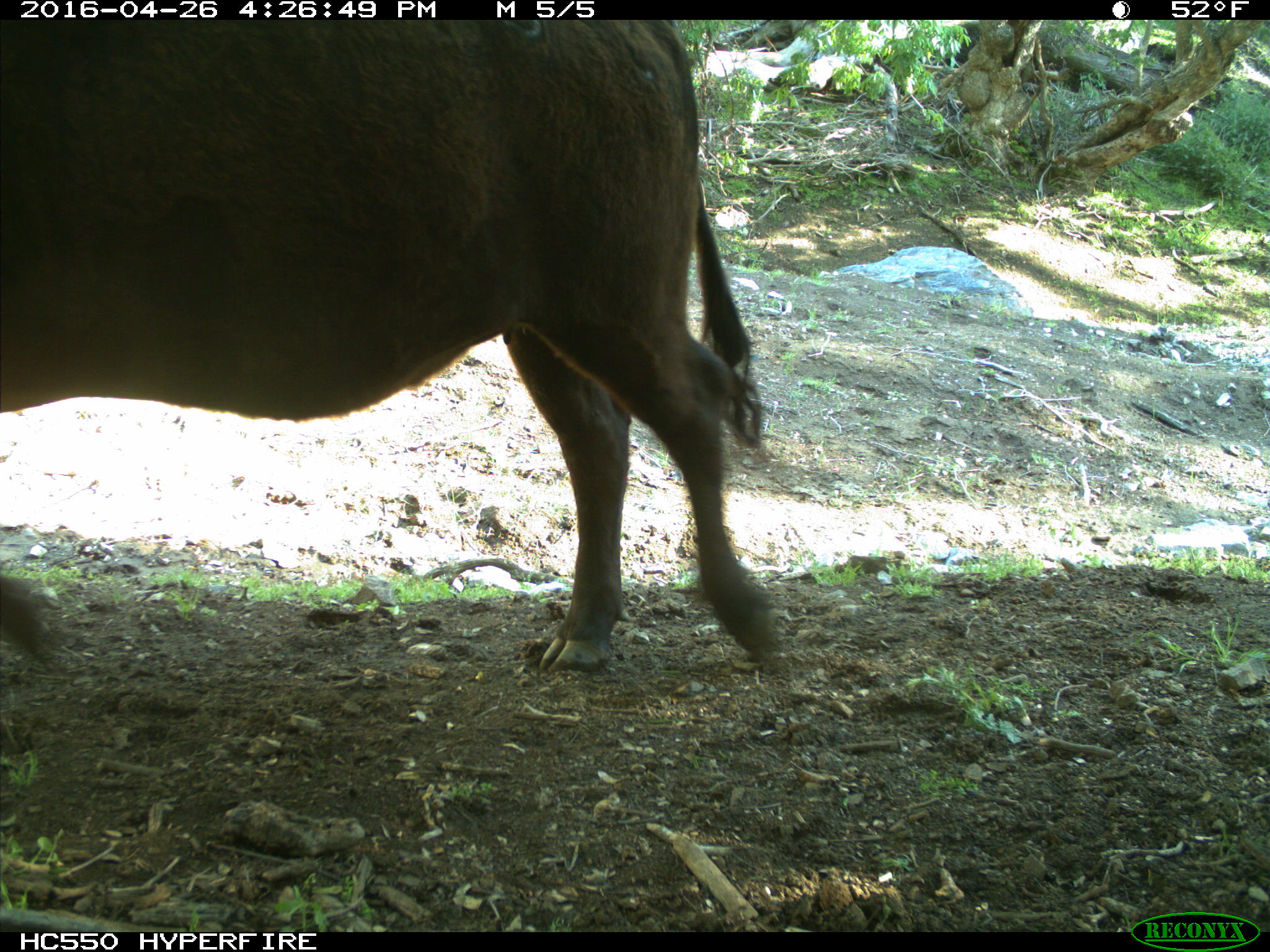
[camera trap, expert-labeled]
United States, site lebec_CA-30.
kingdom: Animalia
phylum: Chordata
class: Mammalia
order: Artiodactyla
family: Bovidae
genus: Bos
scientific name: Bos taurus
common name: domestic cow